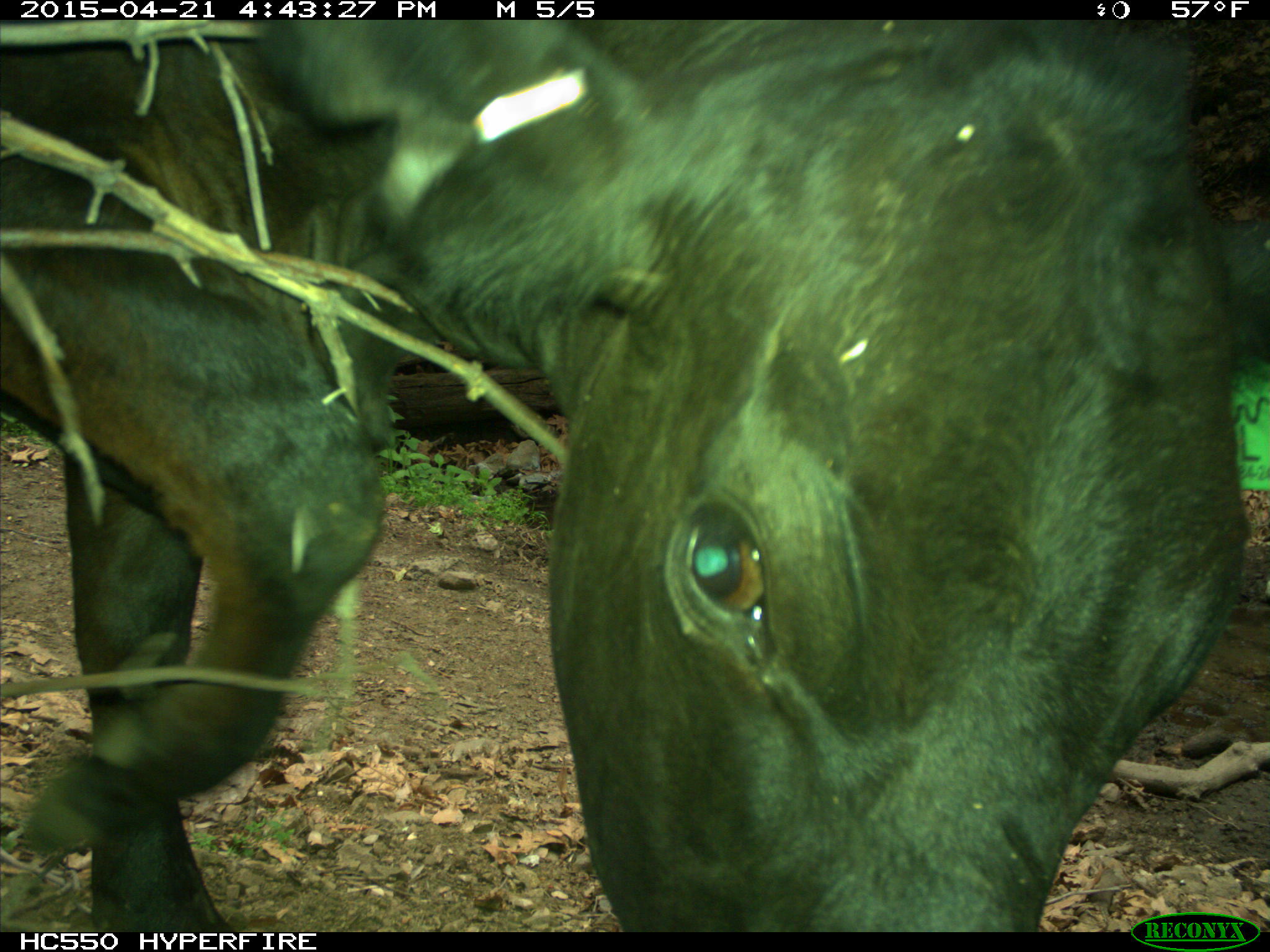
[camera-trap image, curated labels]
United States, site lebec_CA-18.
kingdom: Animalia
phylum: Chordata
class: Mammalia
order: Artiodactyla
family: Bovidae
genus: Bos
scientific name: Bos taurus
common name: domestic cow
Bos taurus (domestic cow).